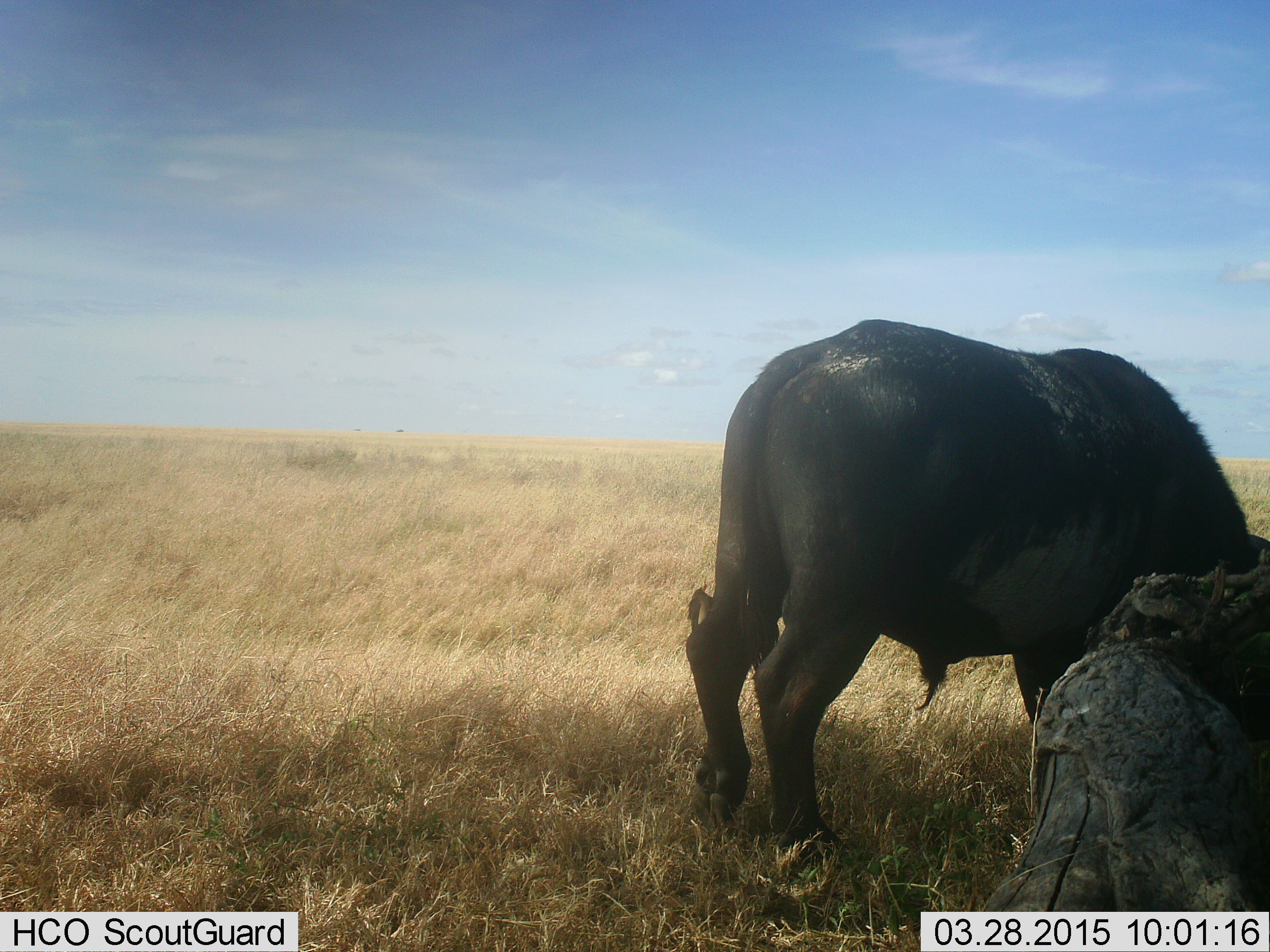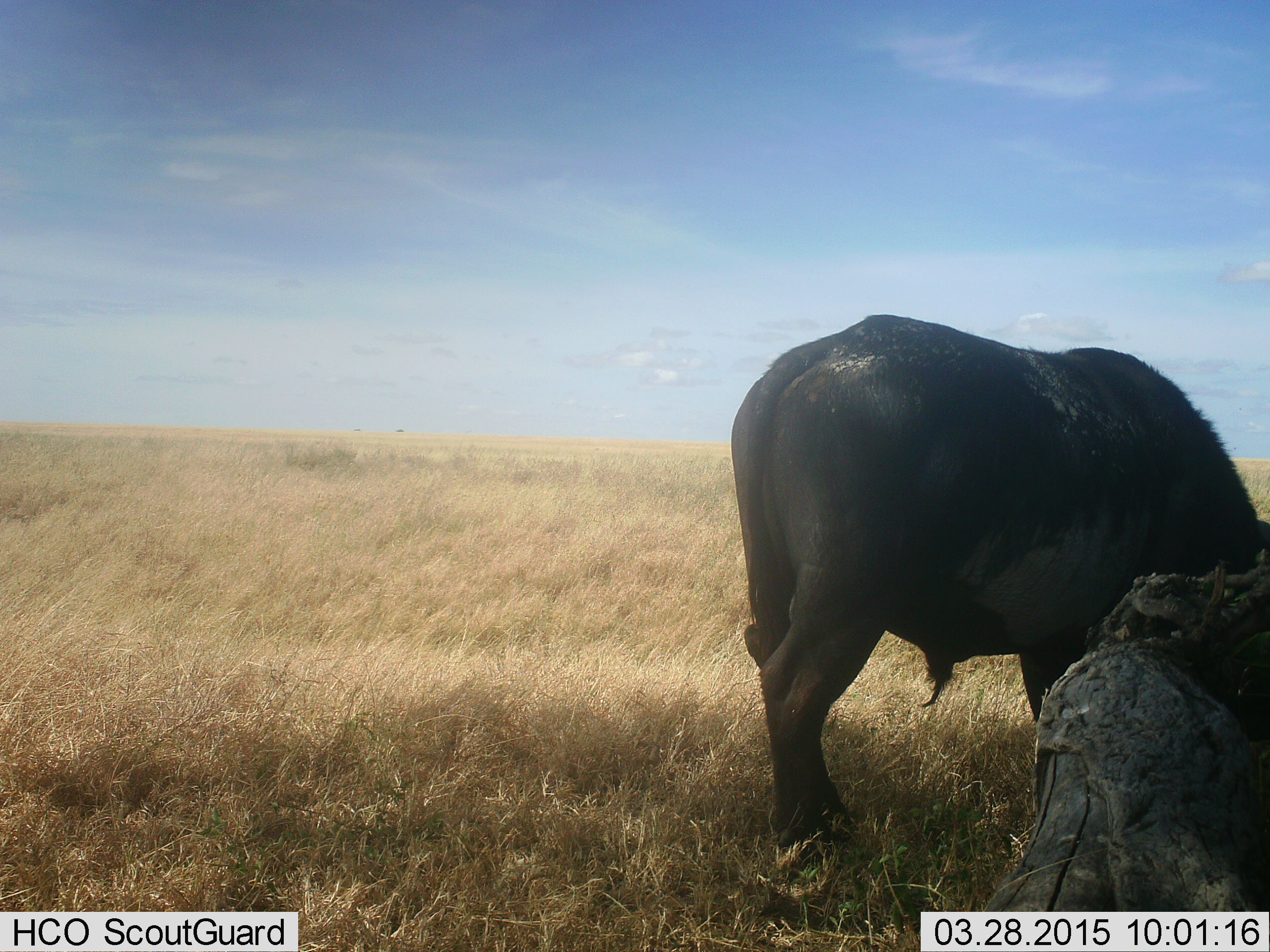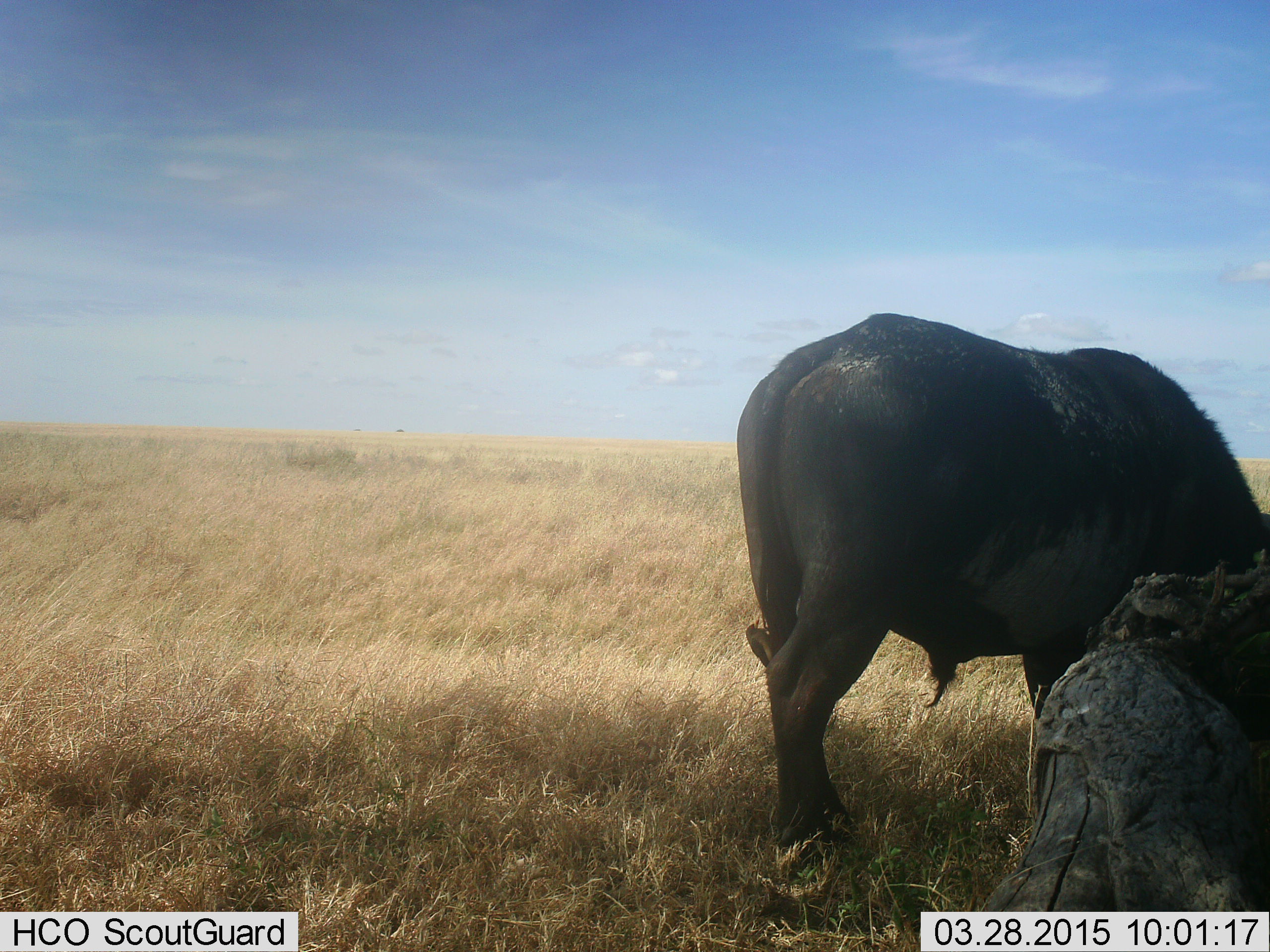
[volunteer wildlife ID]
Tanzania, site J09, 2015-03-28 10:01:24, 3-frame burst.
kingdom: Animalia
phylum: Chordata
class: Mammalia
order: Artiodactyla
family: Bovidae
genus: Syncerus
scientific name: Syncerus caffer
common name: cape buffalo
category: buffalo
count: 1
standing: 38%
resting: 0%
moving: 8%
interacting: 0%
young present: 0%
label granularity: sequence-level